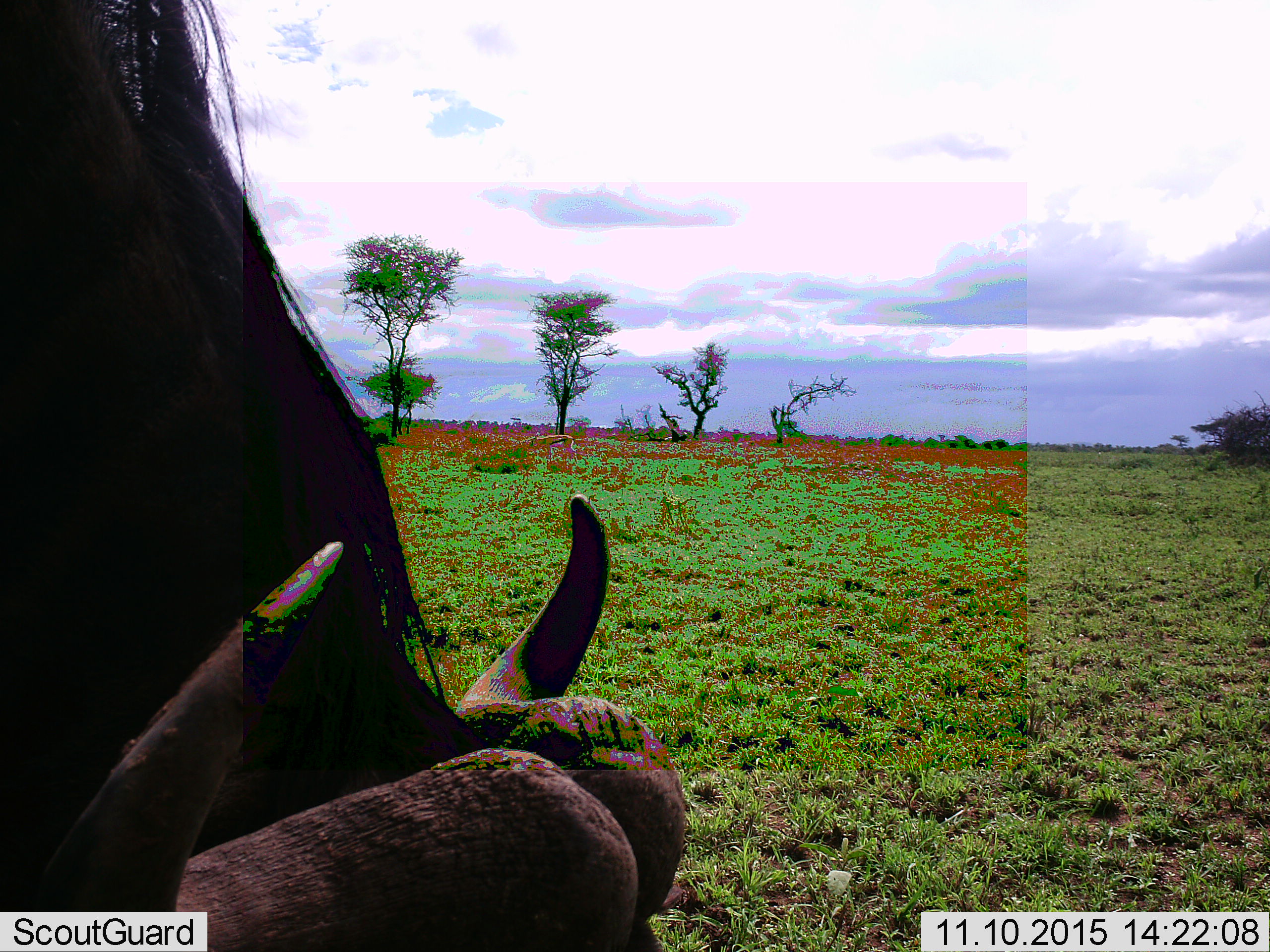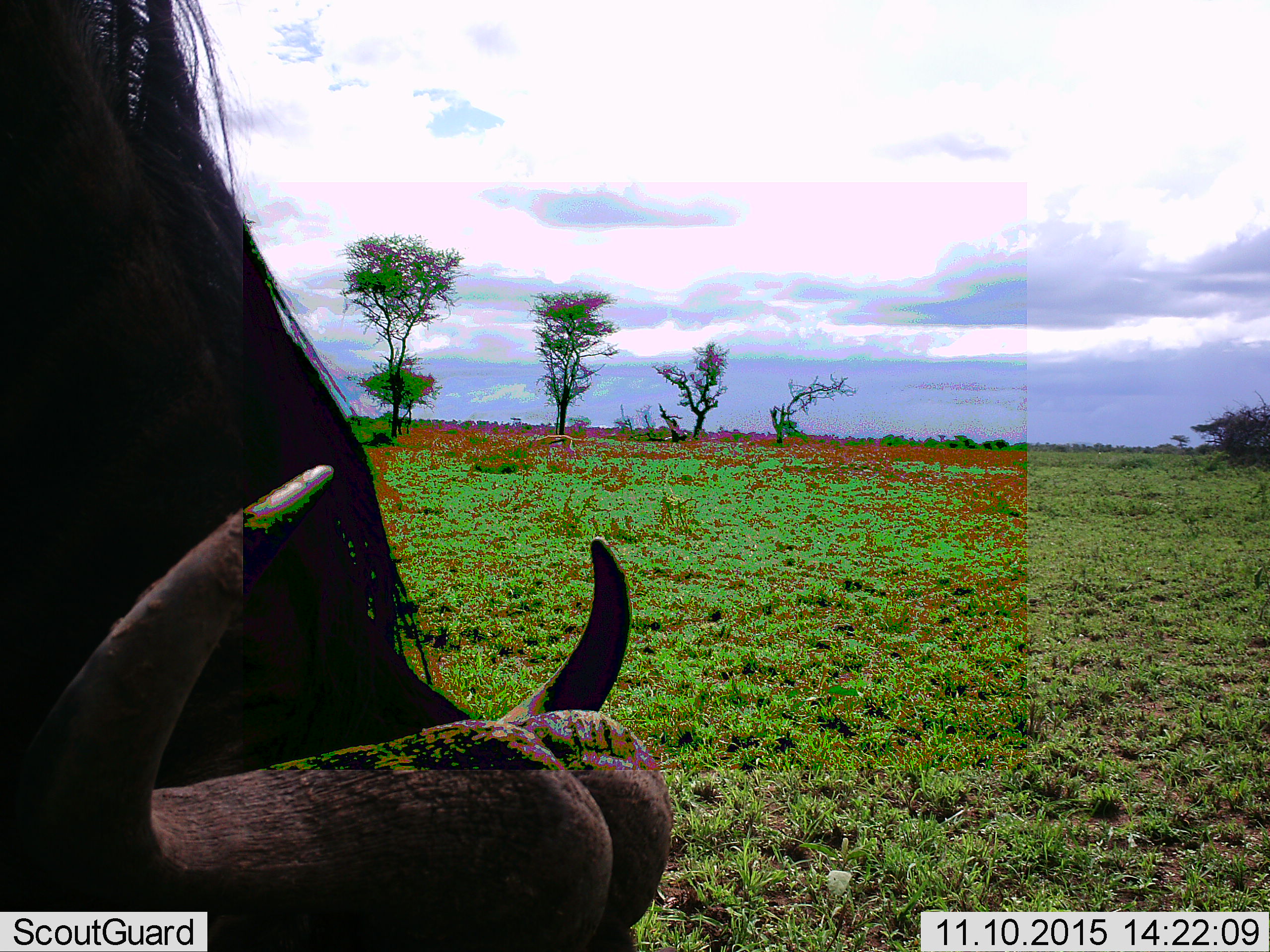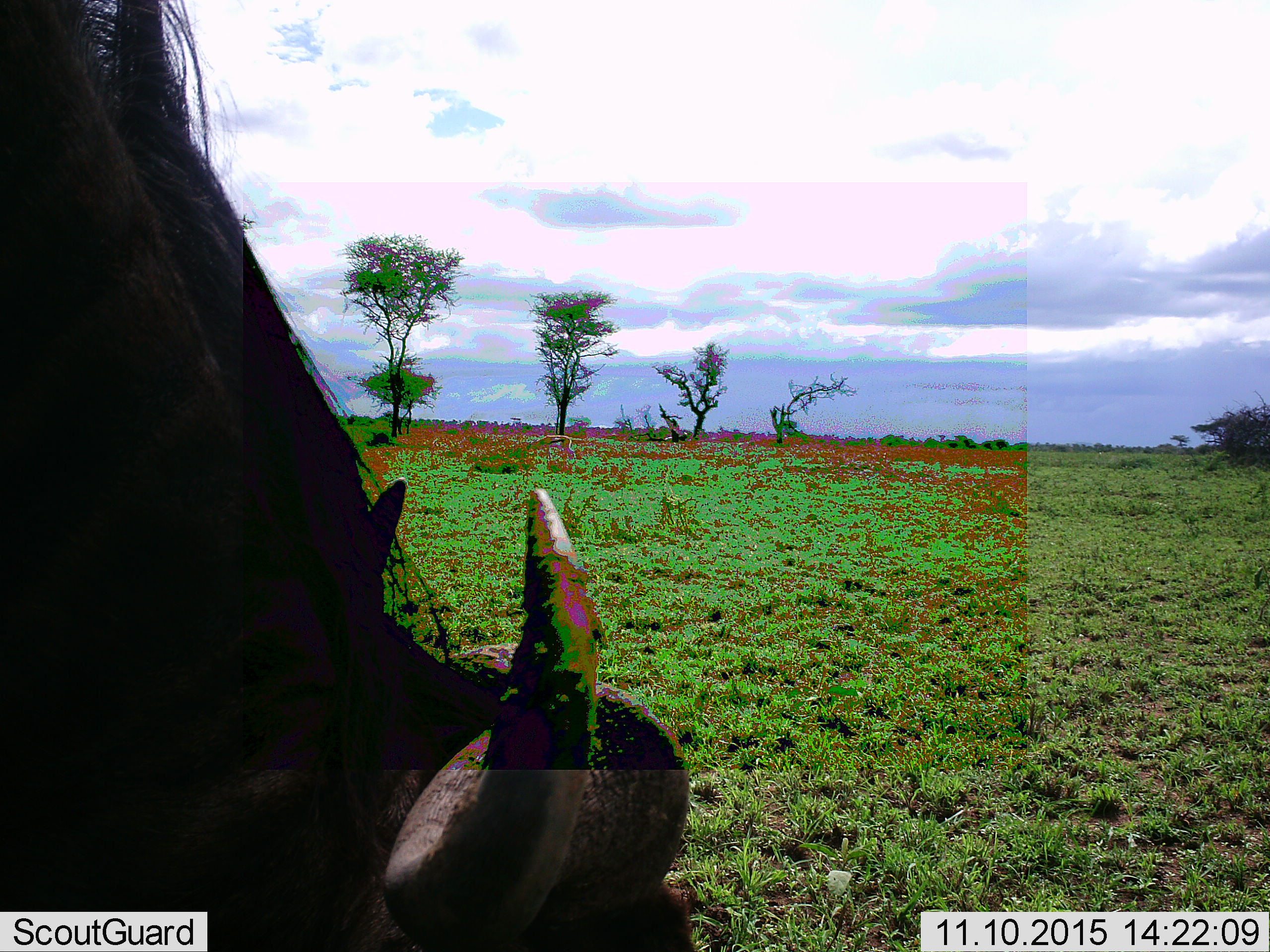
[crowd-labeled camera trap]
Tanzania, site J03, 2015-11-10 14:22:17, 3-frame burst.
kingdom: Animalia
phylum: Chordata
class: Mammalia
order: Artiodactyla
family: Bovidae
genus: Syncerus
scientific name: Syncerus caffer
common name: cape buffalo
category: buffalo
Buffalo (cape buffalo) (Syncerus caffer), count 1. Behavior (volunteer vote fractions): standing 29%, resting 0%, moving 0%, interacting 0%. Young present (vote fraction): 14%. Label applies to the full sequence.